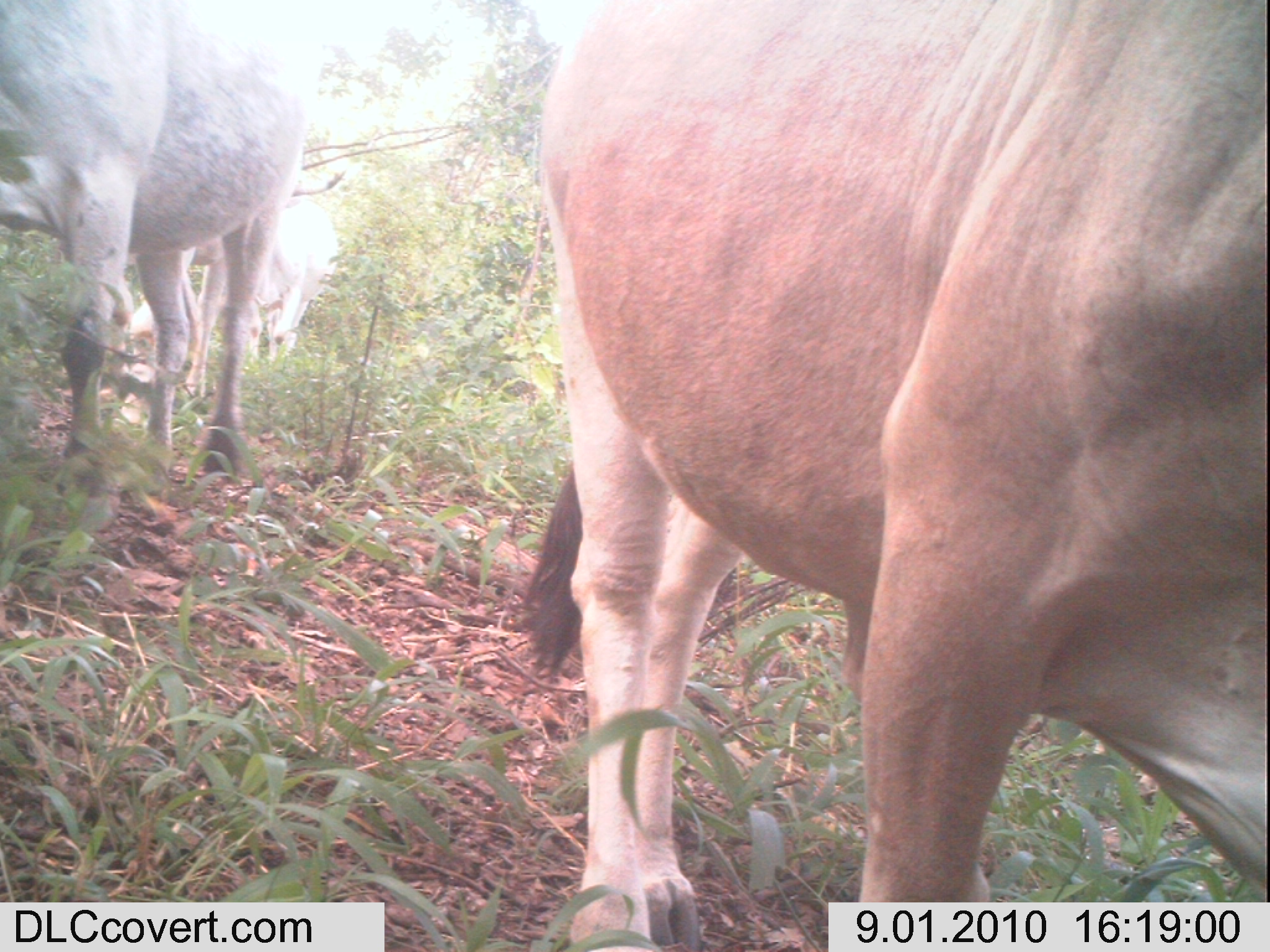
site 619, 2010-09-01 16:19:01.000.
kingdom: Animalia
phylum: Chordata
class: Mammalia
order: Artiodactyla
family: Bovidae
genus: Bos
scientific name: Bos taurus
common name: domestic cattle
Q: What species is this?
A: Bos taurus (domestic cattle).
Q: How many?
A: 3.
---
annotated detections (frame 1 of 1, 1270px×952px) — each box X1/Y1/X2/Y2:
bos taurus: 501/0/1264/951; 0/0/307/495; 119/246/229/431; 249/195/338/368